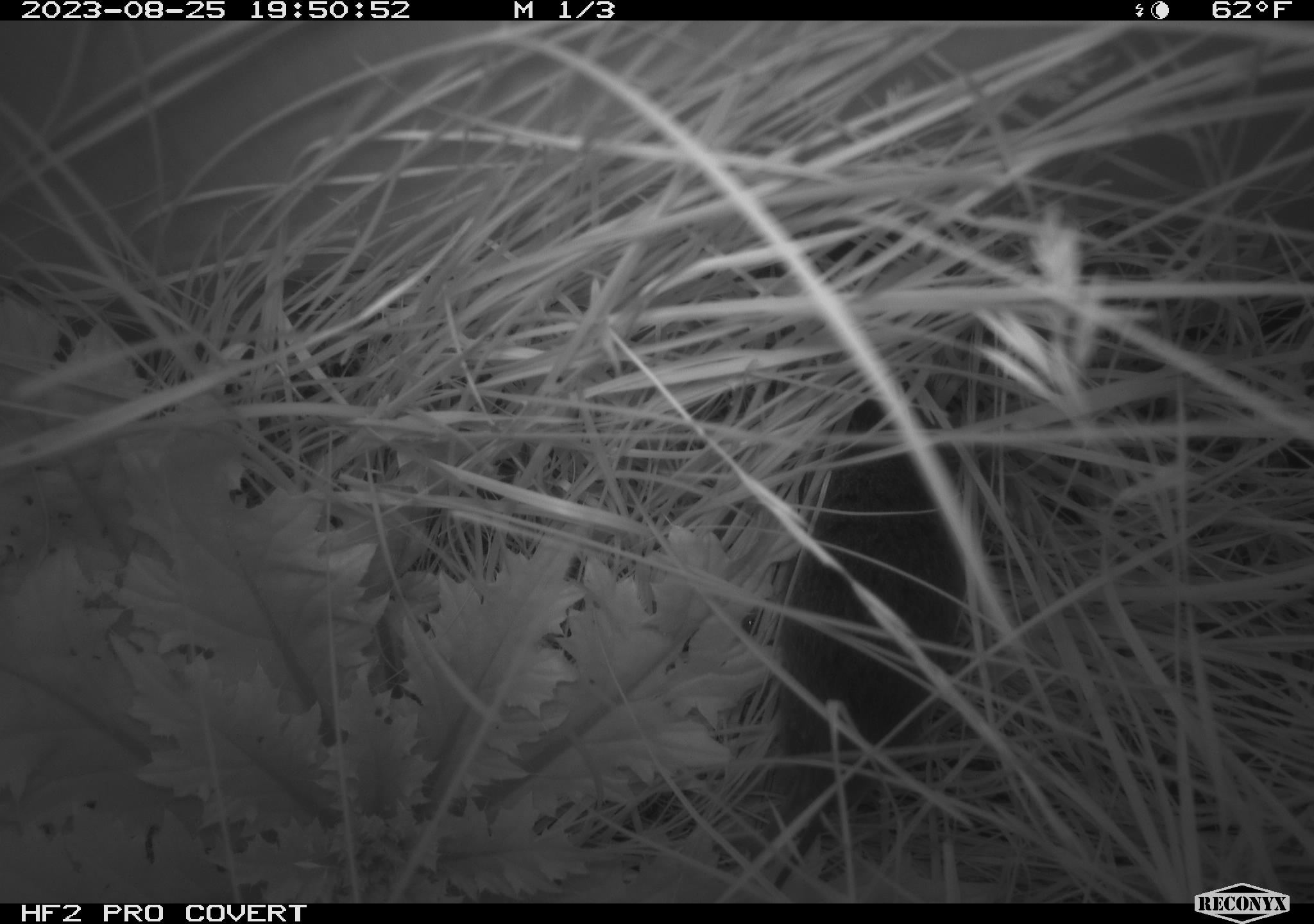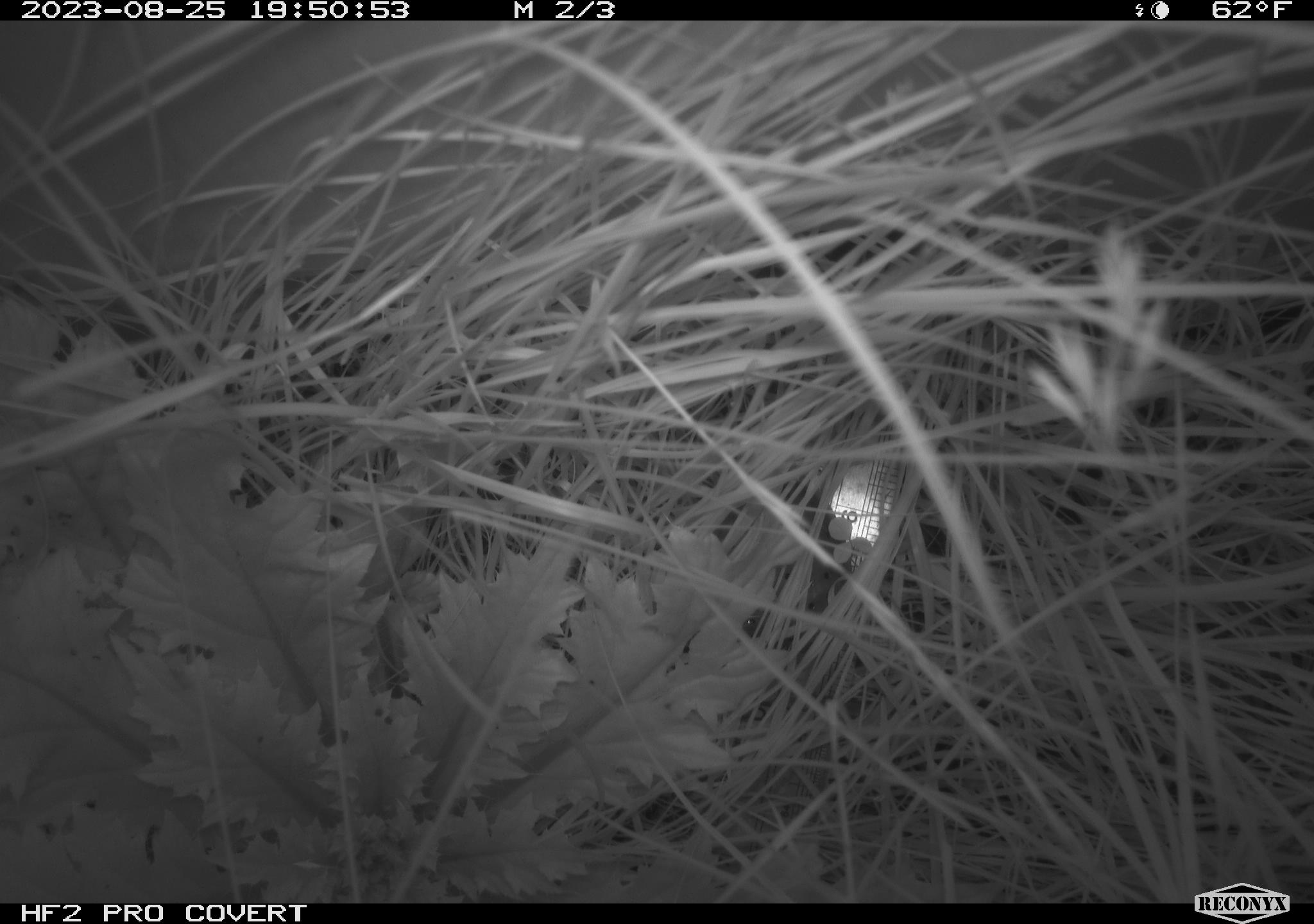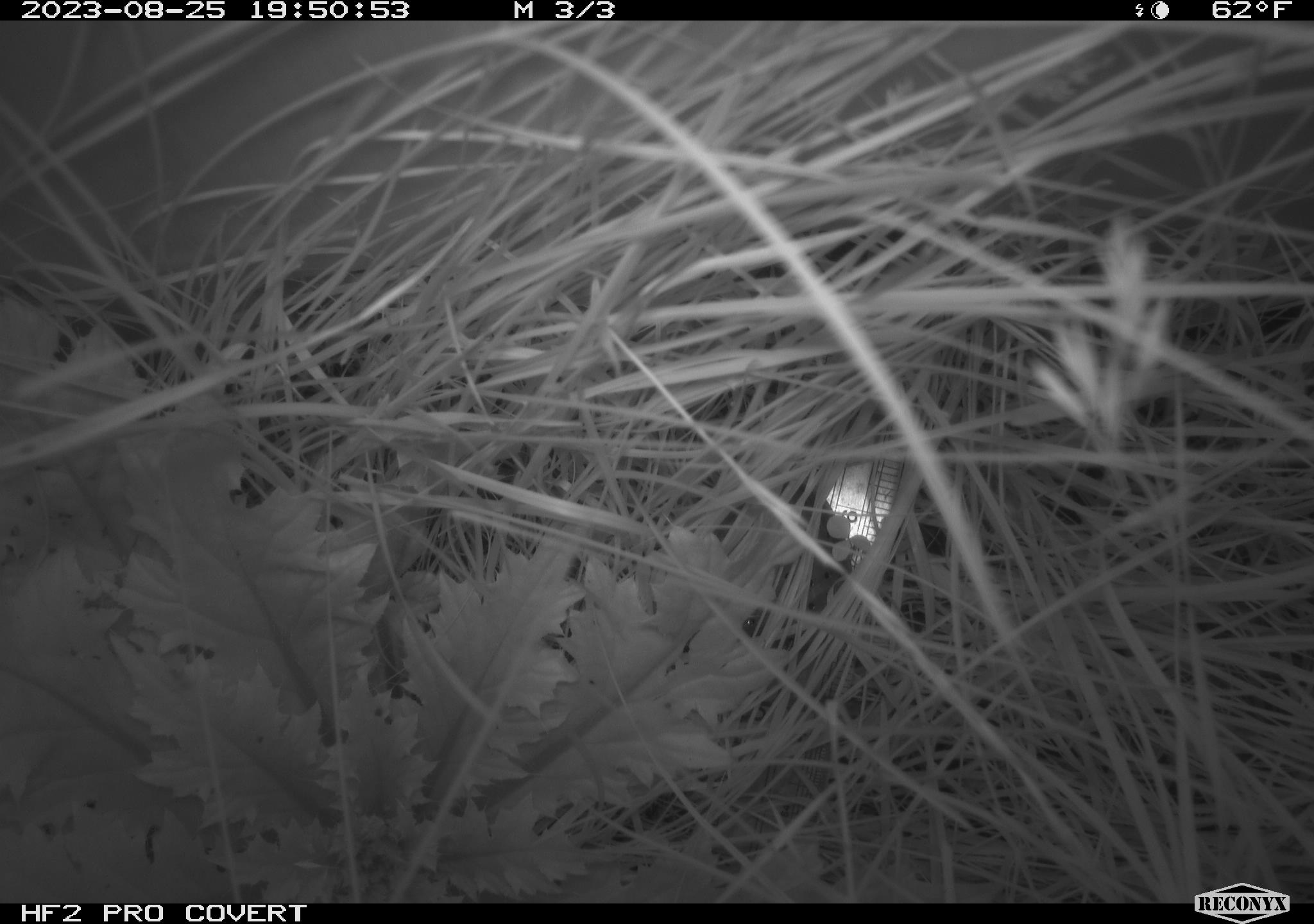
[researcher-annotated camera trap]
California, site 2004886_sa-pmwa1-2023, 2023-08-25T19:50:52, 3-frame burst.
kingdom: Animalia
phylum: Chordata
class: Mammalia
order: Rodentia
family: Cricetidae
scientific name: Cricetidae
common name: hamsters, voles, lemmings, and allies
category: cricetidae family